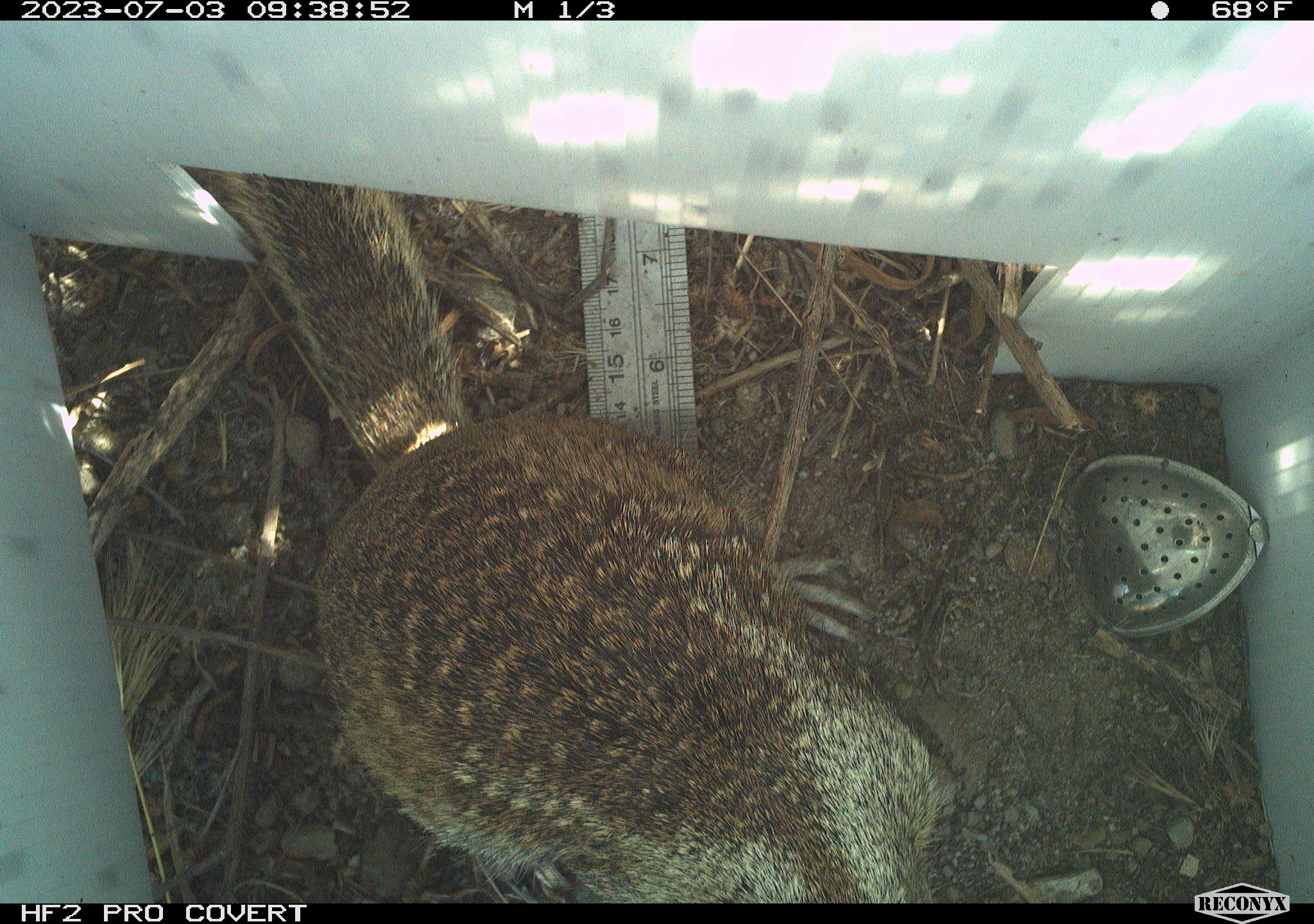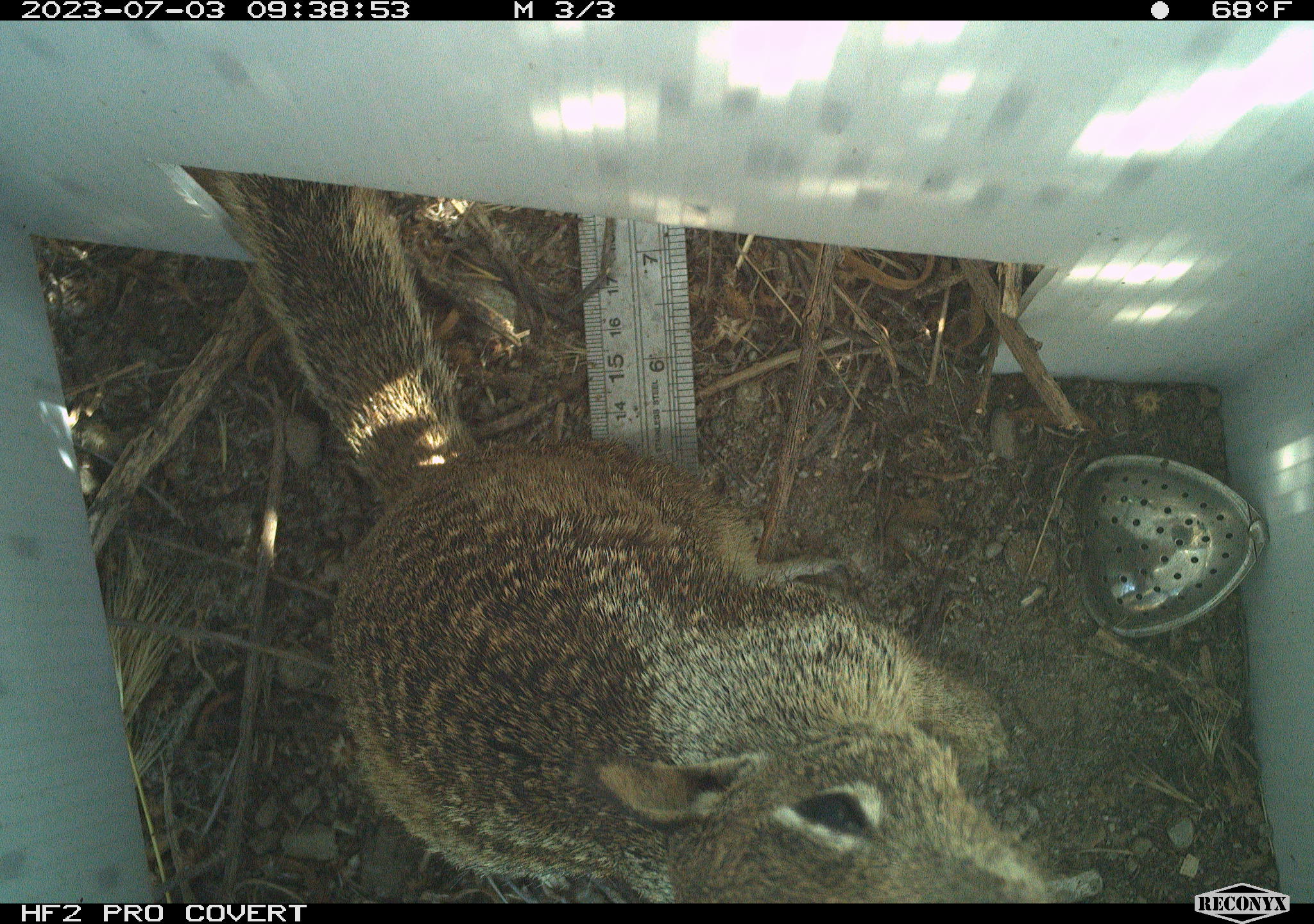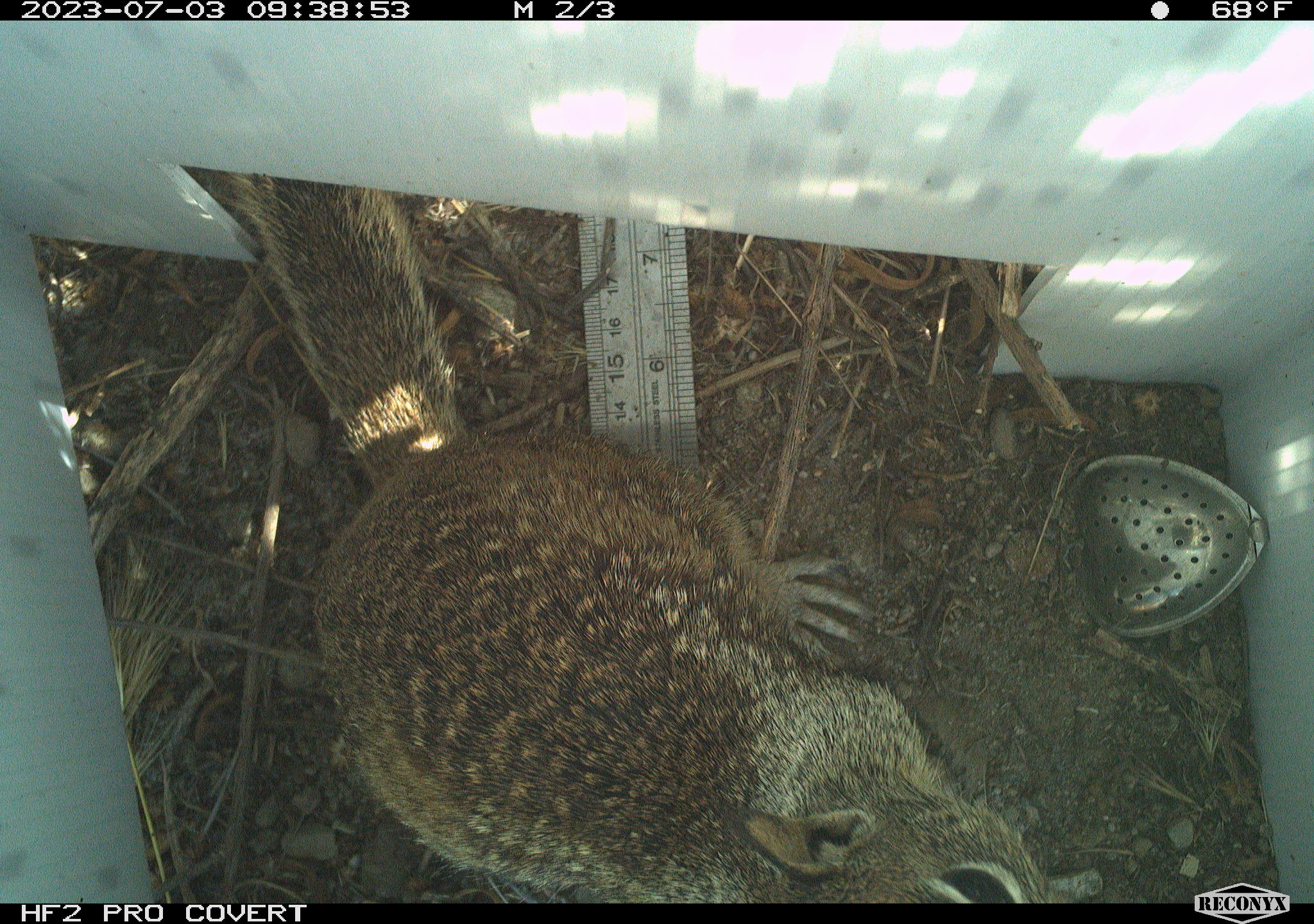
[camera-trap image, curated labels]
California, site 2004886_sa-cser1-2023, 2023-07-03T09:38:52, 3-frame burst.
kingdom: Animalia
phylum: Chordata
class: Mammalia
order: Rodentia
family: Sciuridae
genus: Otospermophilus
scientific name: Otospermophilus beecheyi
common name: california ground squirrel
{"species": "california ground squirrel (Otospermophilus beecheyi)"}